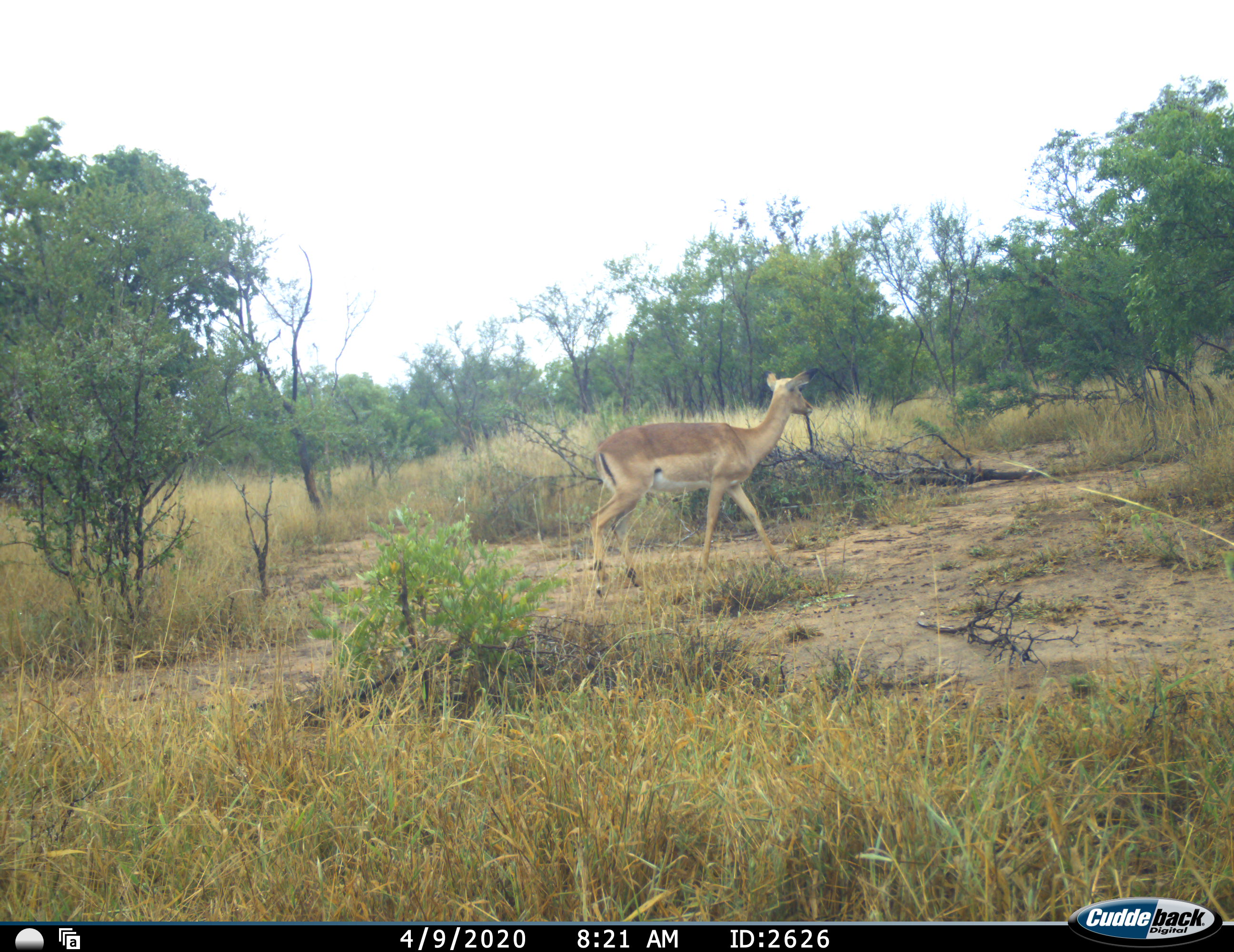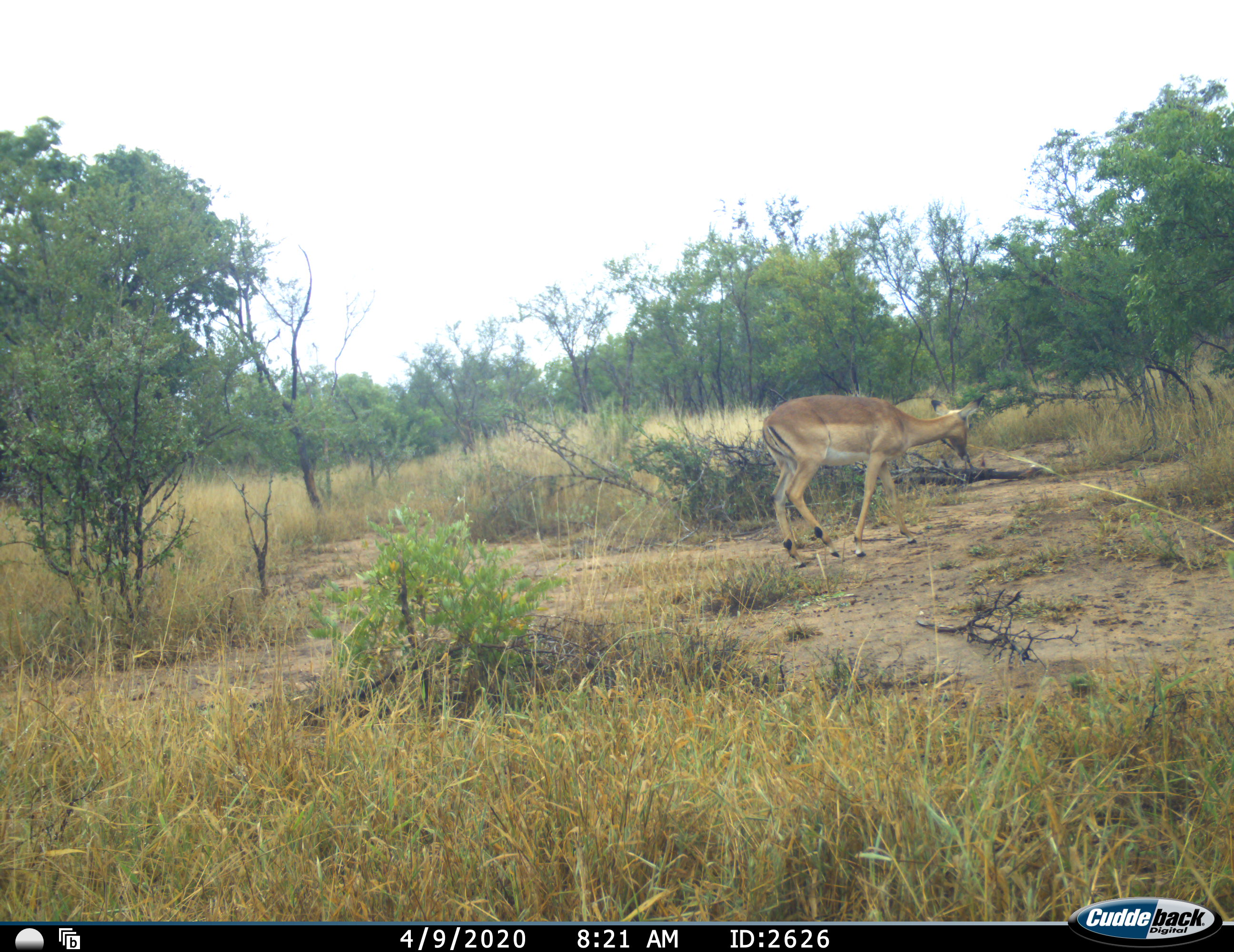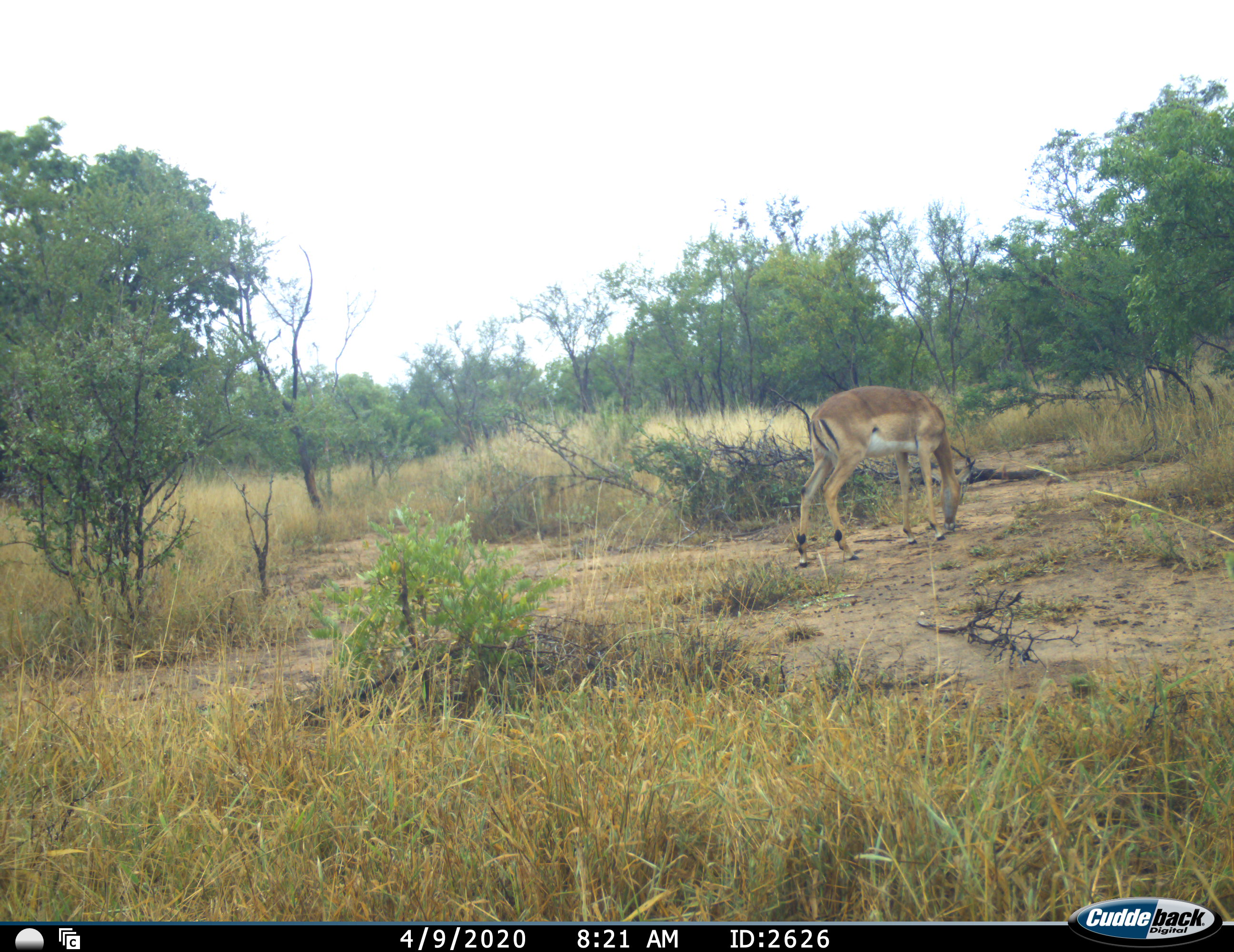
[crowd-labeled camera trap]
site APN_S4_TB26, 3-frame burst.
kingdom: Animalia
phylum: Chordata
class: Mammalia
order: Artiodactyla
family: Bovidae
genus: Aepyceros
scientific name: Aepyceros melampus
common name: impala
Impala (Aepyceros melampus), count 1. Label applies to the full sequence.